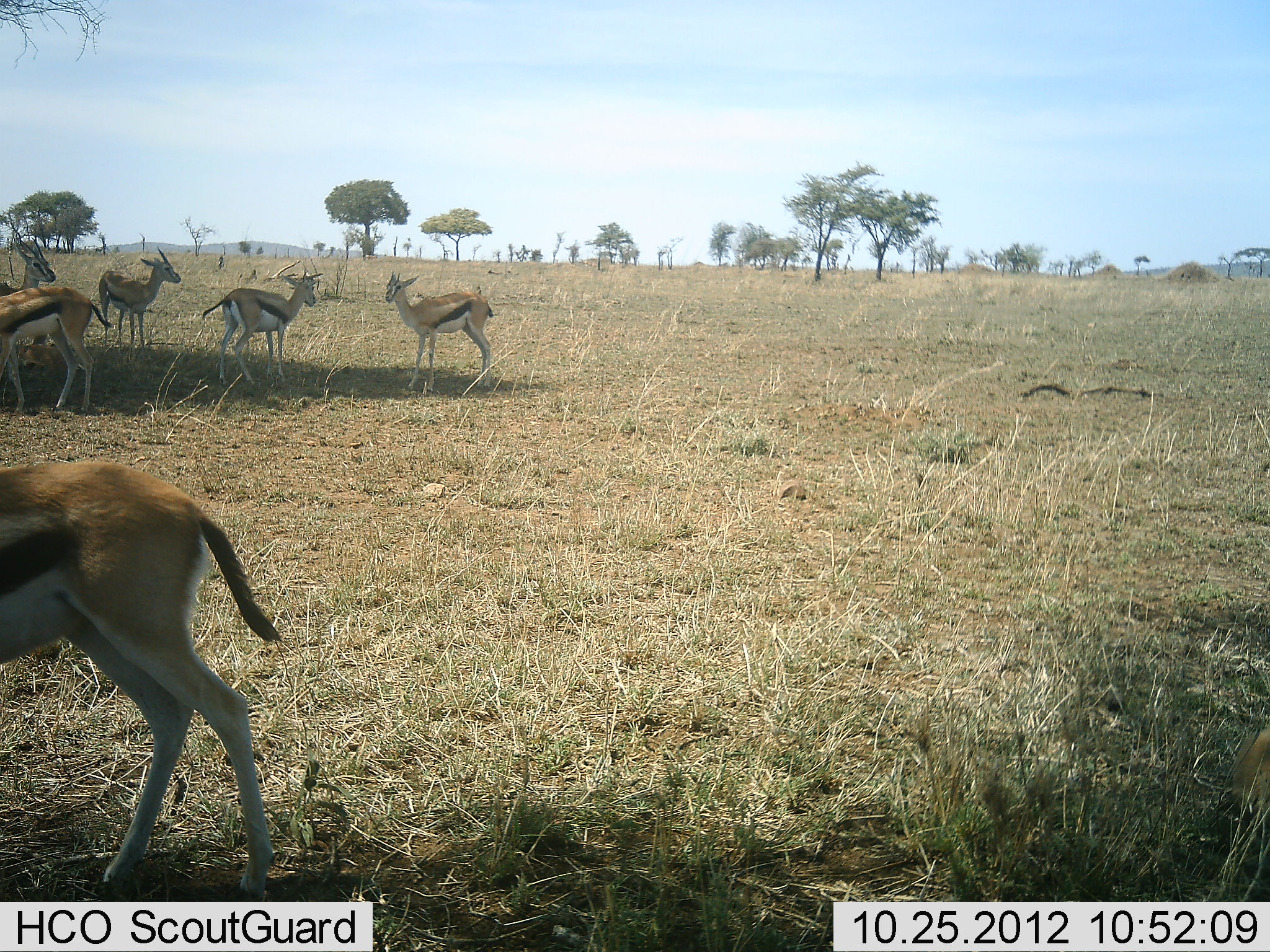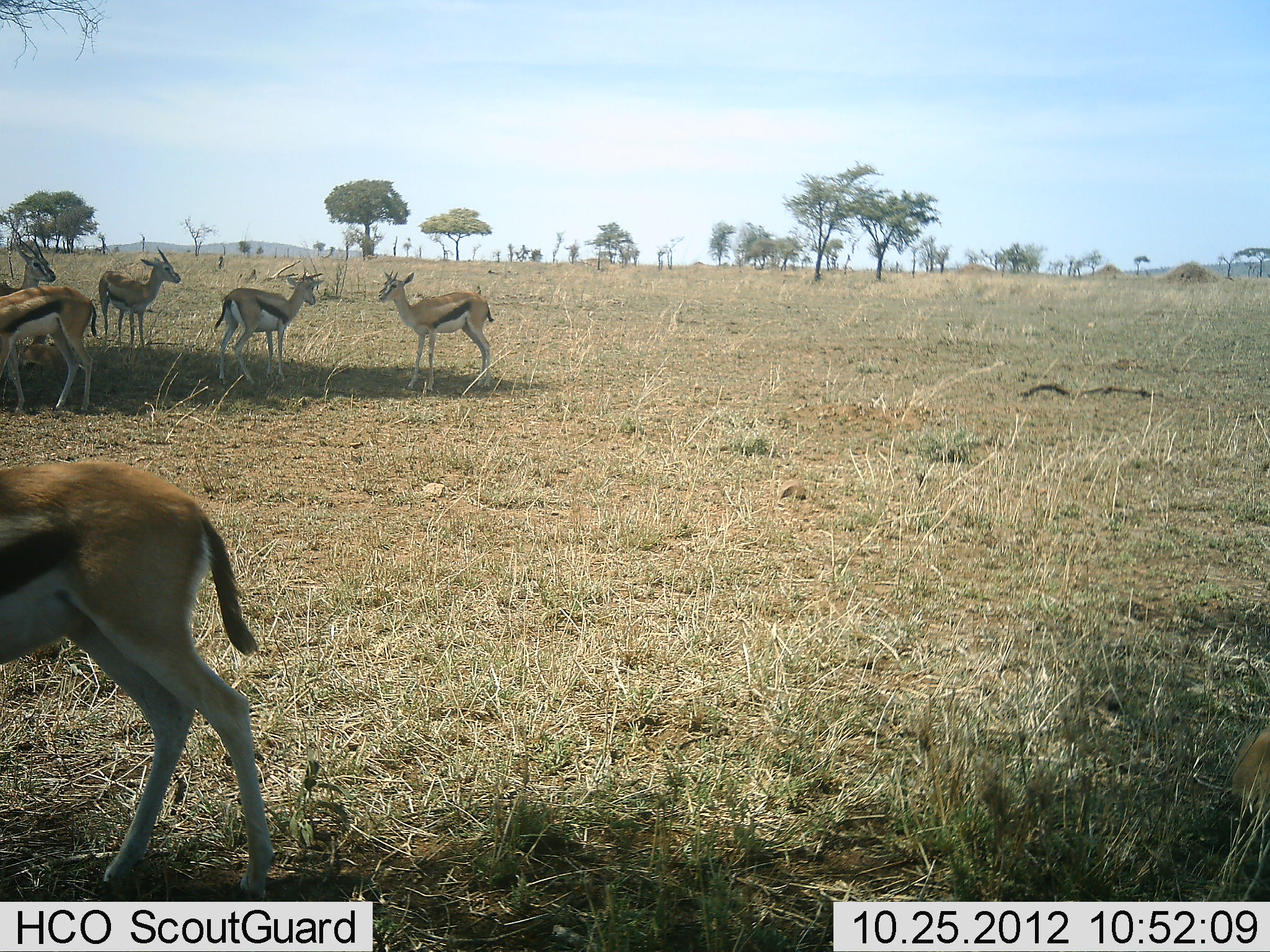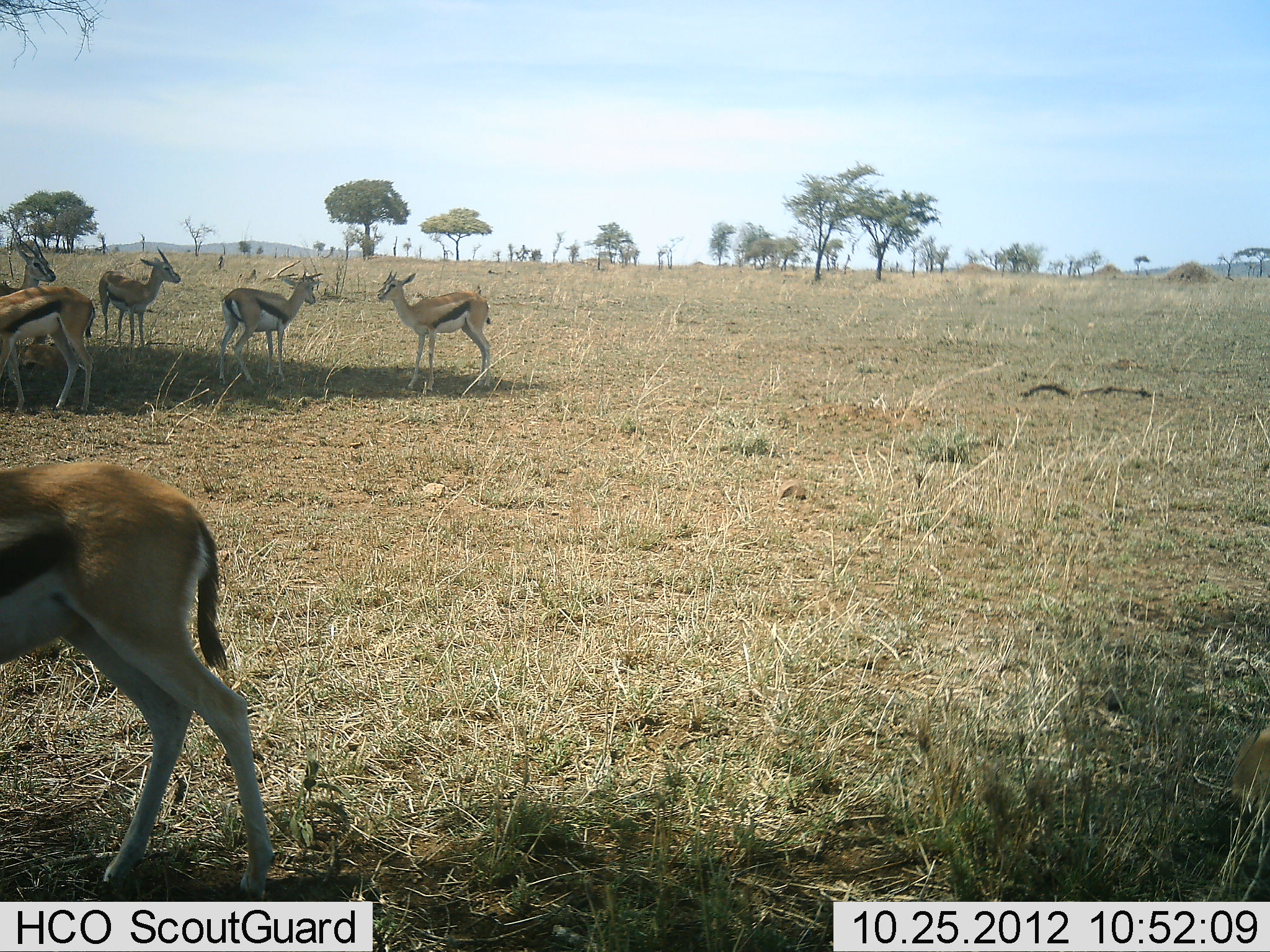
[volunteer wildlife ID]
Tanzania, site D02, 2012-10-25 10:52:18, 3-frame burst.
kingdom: Animalia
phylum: Chordata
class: Mammalia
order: Artiodactyla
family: Bovidae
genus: Eudorcas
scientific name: Eudorcas thomsonii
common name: thomson's gazelle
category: gazellethomsons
Gazellethomsons (thomson's gazelle) (Eudorcas thomsonii), count 6. Behavior (volunteer vote fractions): standing 100%, resting 10%, moving 0%, interacting 0%. Young present (vote fraction): 0%. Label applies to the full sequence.